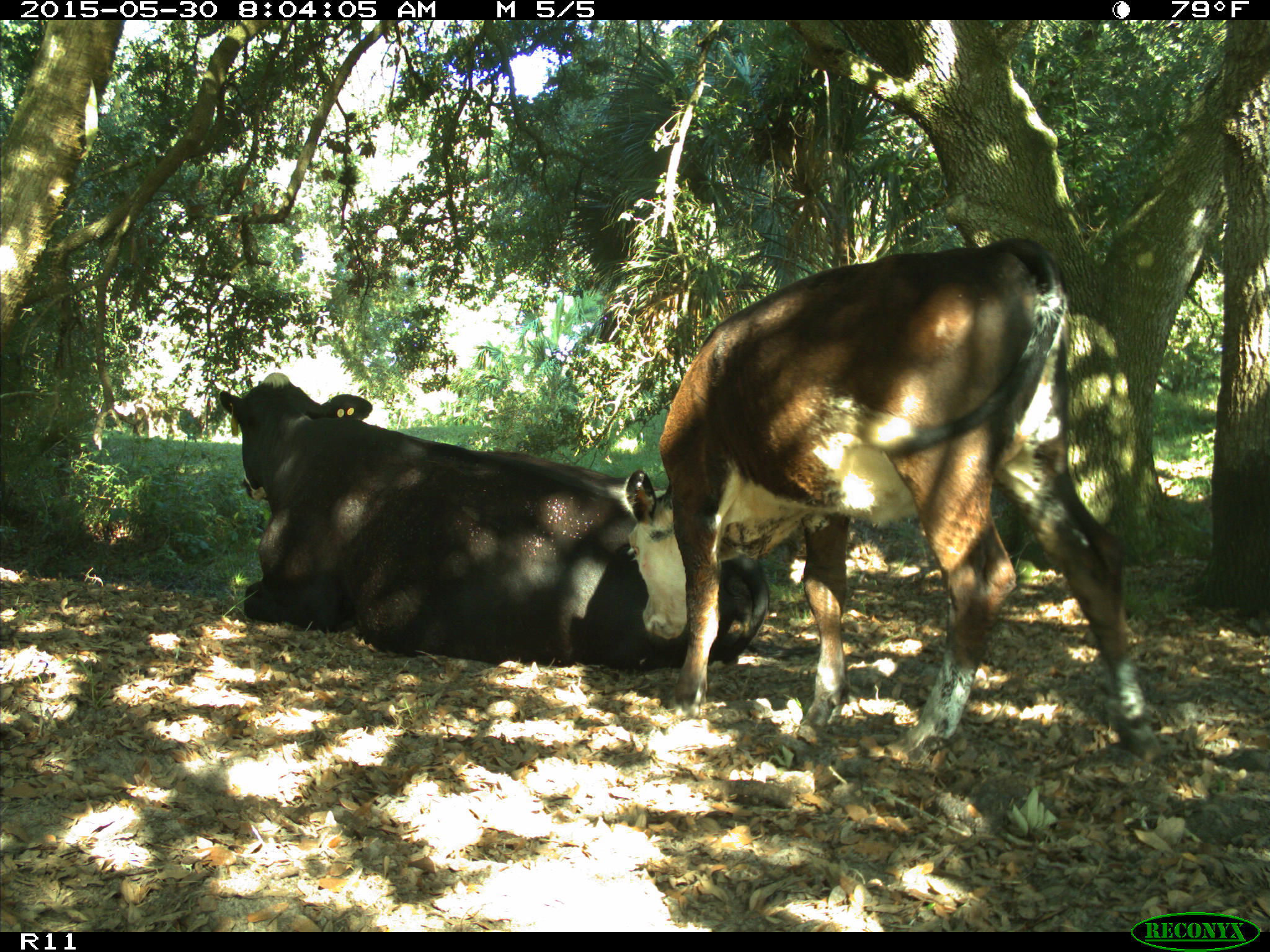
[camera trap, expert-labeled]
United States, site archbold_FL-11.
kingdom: Animalia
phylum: Chordata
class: Mammalia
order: Artiodactyla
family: Bovidae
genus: Bos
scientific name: Bos taurus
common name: domestic cow